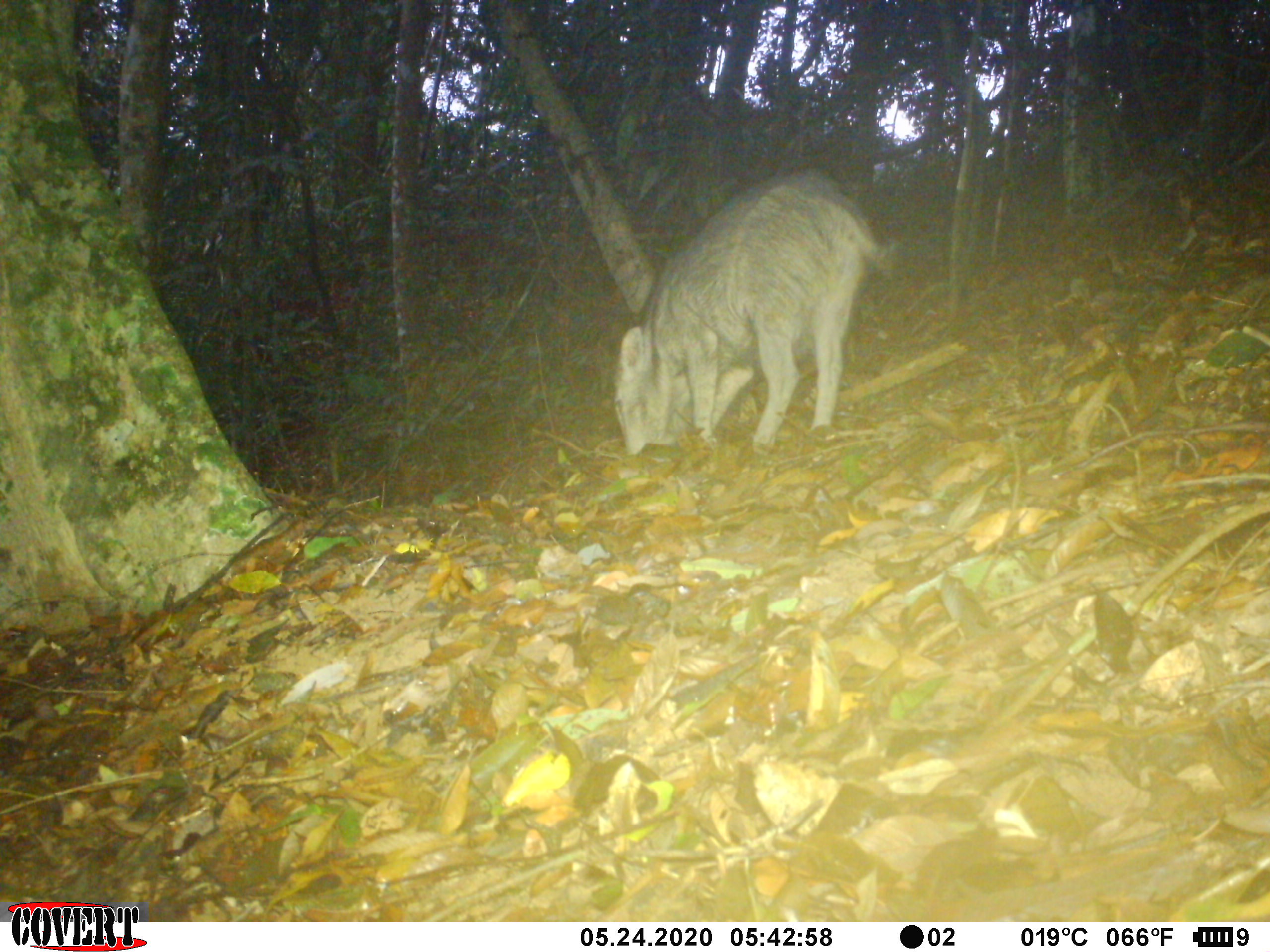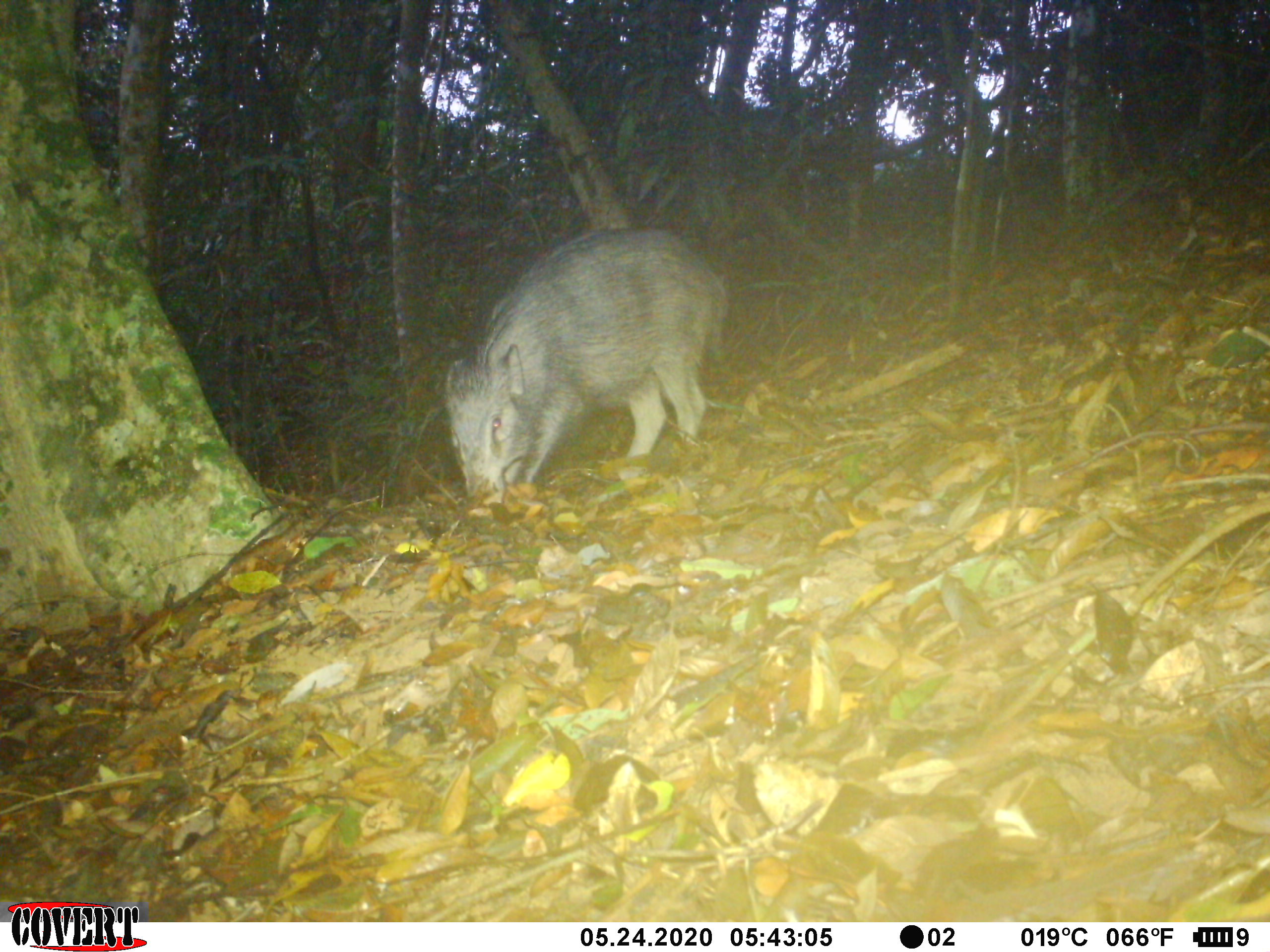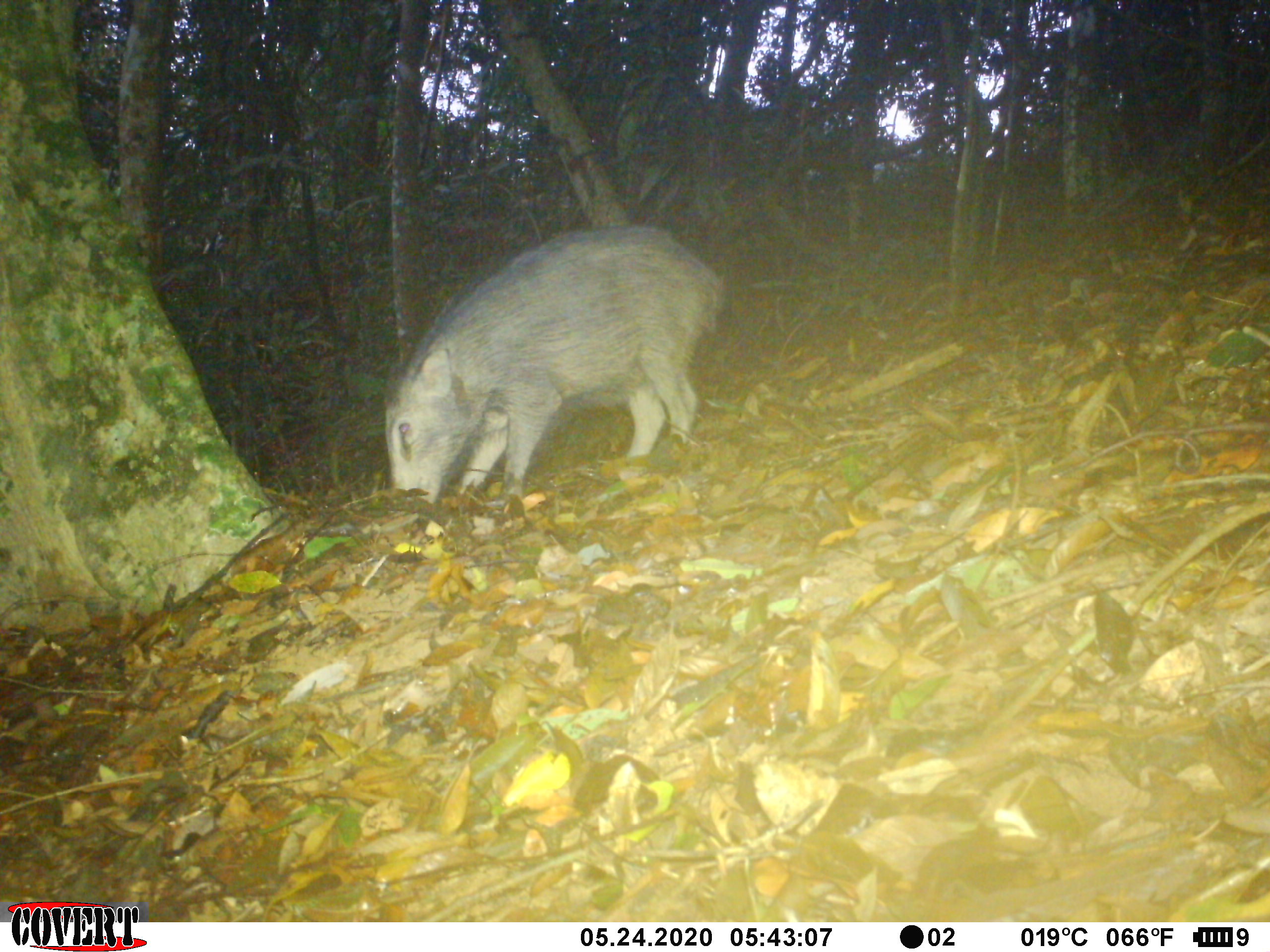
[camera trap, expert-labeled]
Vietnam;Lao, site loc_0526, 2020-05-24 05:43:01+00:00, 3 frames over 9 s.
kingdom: Animalia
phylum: Chordata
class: Mammalia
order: Artiodactyla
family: Suidae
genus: Sus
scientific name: Sus scrofa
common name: eurasian wild pig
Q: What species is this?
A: Eurasian wild pig (Sus scrofa).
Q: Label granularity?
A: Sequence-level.